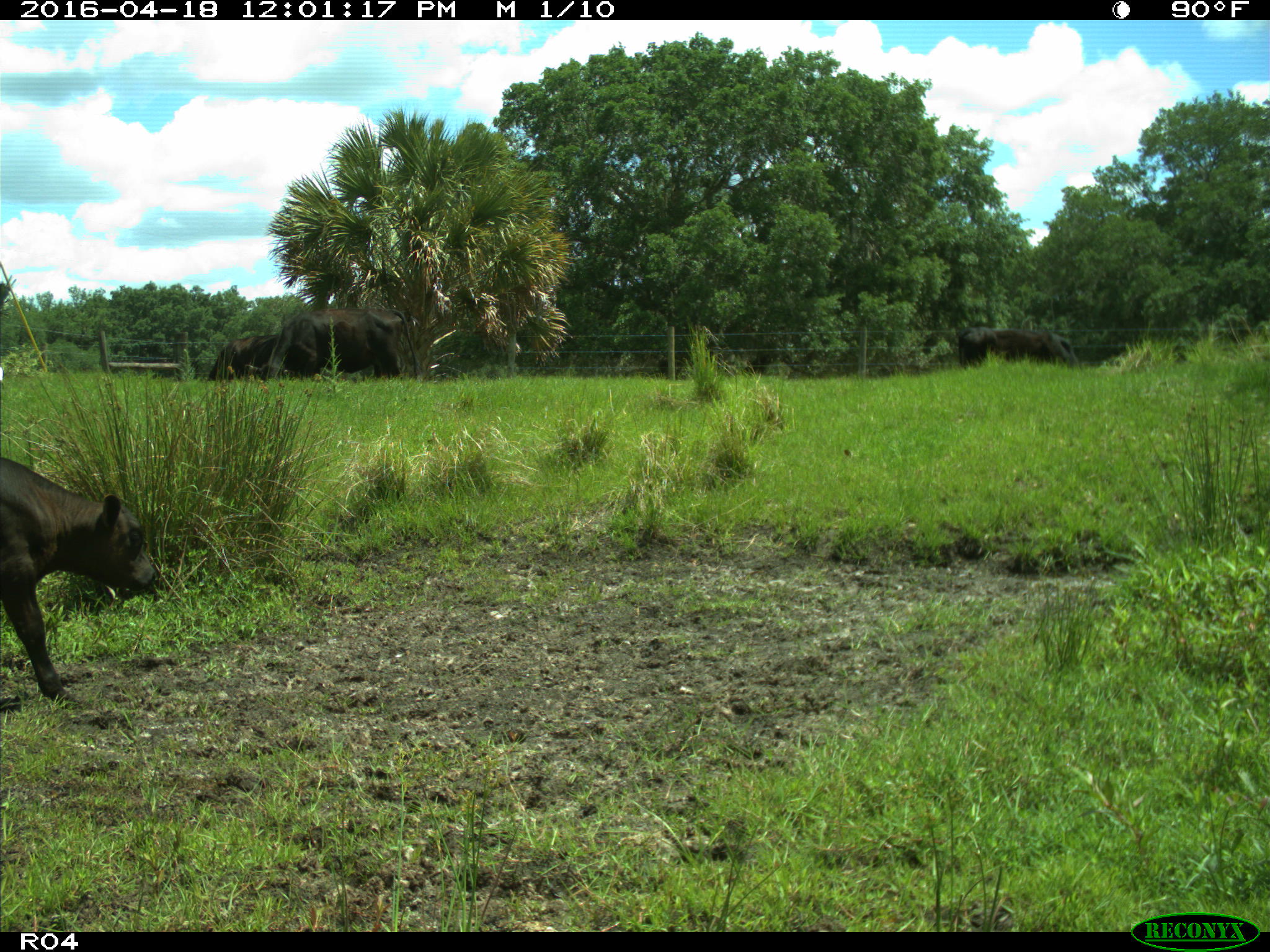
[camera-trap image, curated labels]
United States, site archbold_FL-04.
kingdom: Animalia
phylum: Chordata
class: Mammalia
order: Artiodactyla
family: Bovidae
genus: Bos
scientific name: Bos taurus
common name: domestic cow